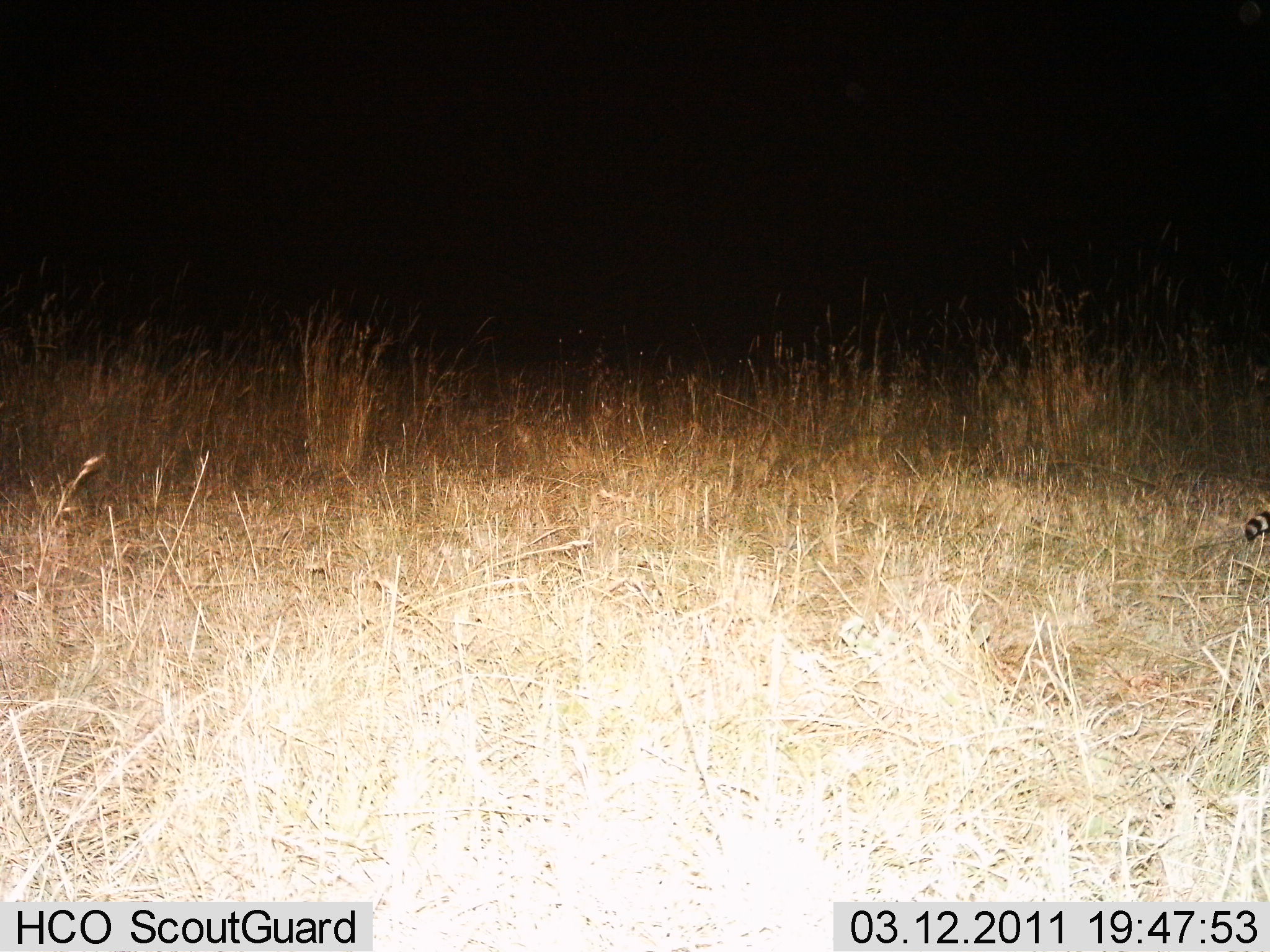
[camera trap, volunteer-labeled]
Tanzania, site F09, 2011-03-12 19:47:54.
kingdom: Animalia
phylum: Chordata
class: Mammalia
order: Carnivora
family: Viverridae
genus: Genetta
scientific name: Genetta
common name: genet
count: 1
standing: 40%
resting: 0%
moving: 60%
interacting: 0%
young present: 0%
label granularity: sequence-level